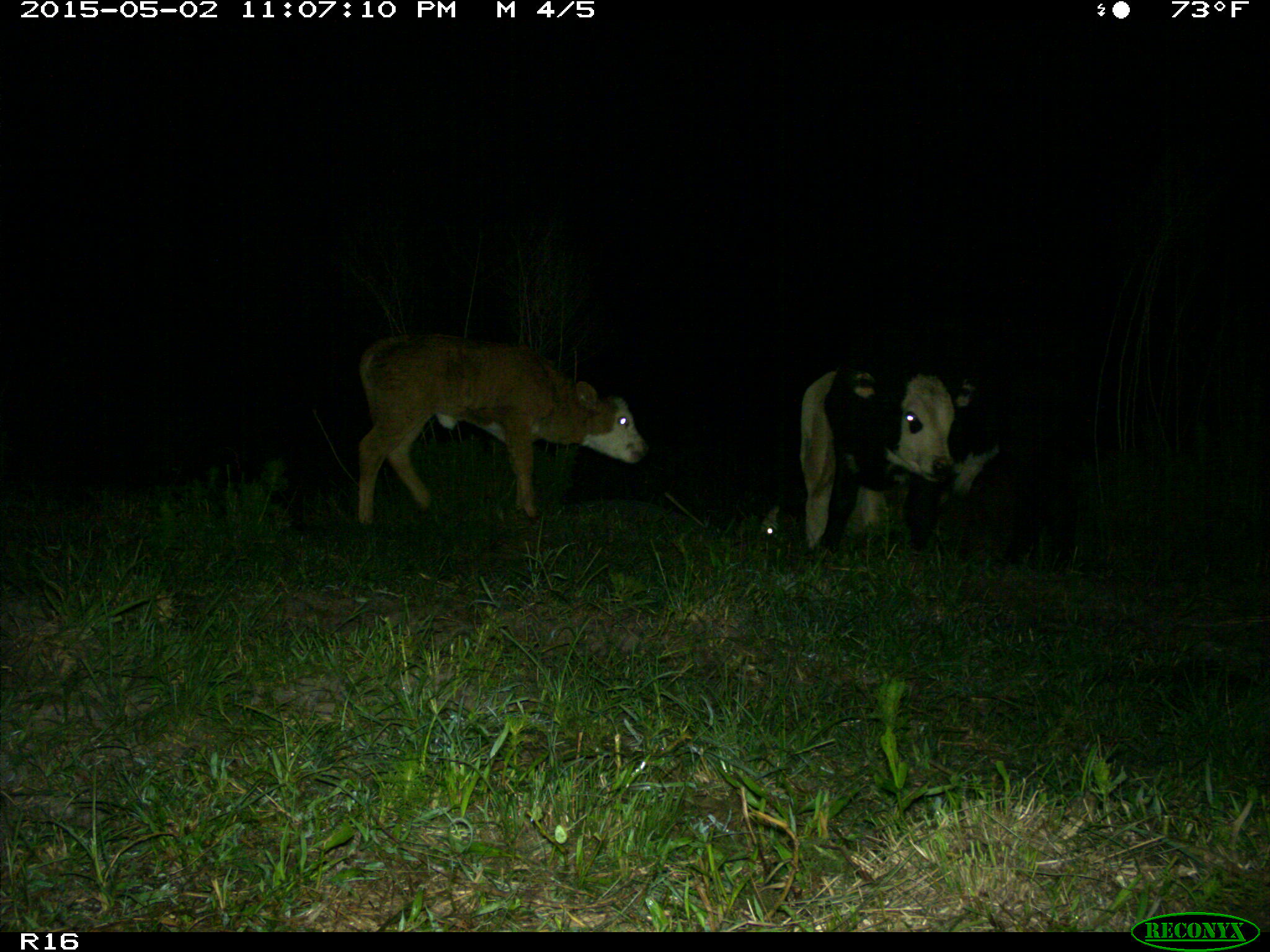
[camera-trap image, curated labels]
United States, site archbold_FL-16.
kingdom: Animalia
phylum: Chordata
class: Mammalia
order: Artiodactyla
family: Bovidae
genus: Bos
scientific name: Bos taurus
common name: domestic cow